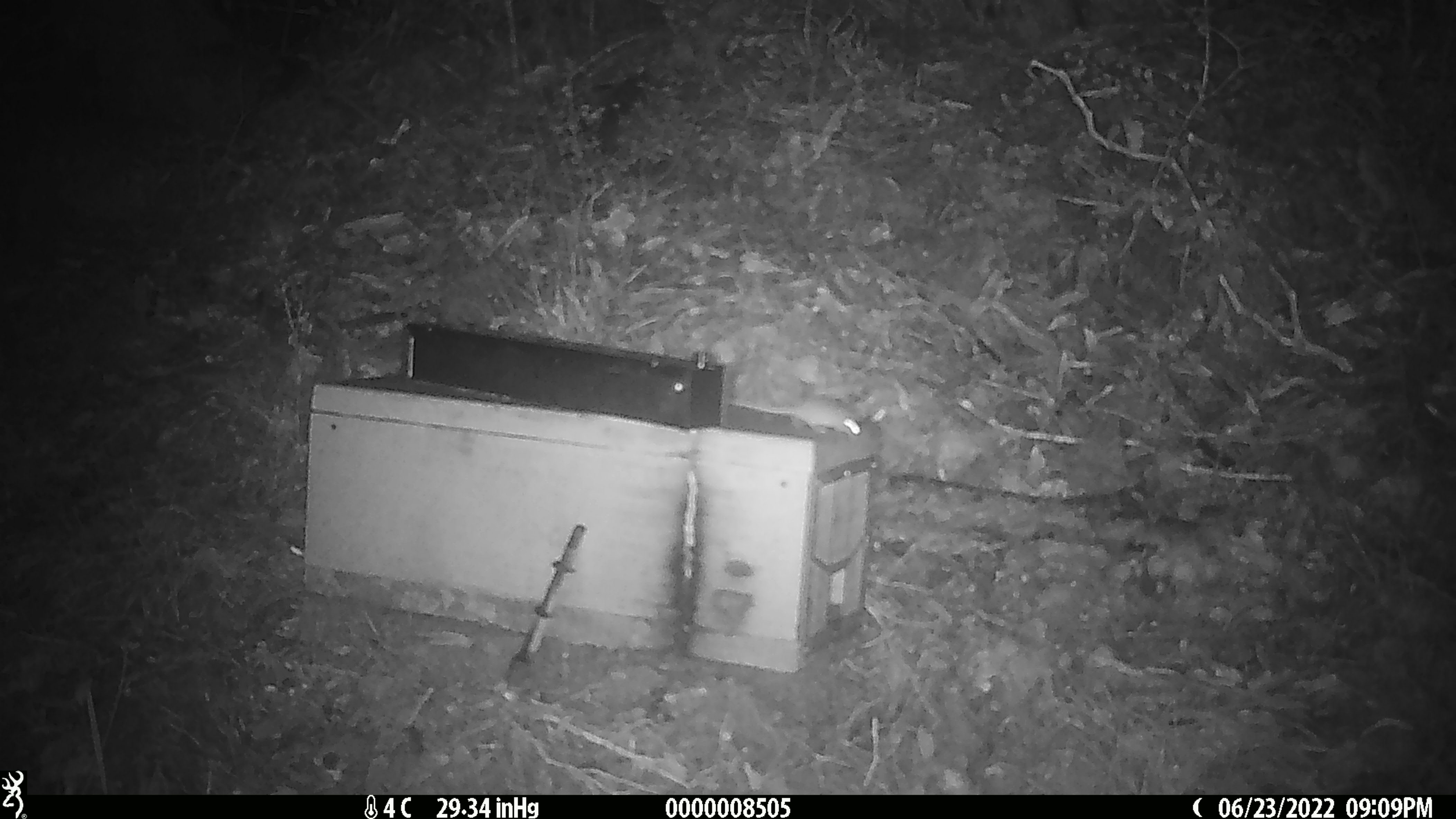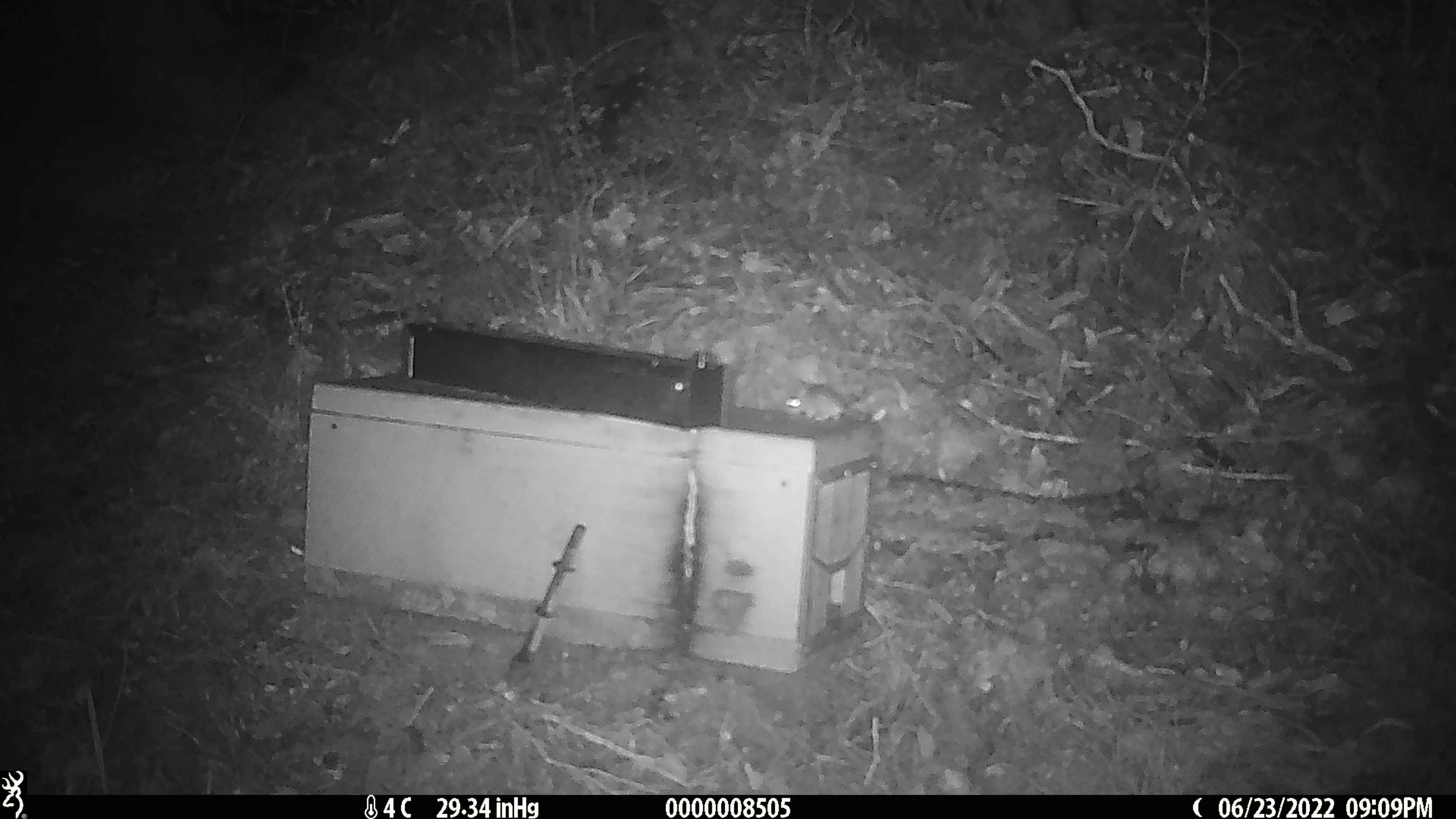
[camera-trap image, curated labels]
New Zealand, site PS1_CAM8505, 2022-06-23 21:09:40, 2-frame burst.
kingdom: Animalia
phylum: Chordata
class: Mammalia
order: Rodentia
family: Muridae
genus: Mus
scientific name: Mus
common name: mouse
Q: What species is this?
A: Mouse (Mus).